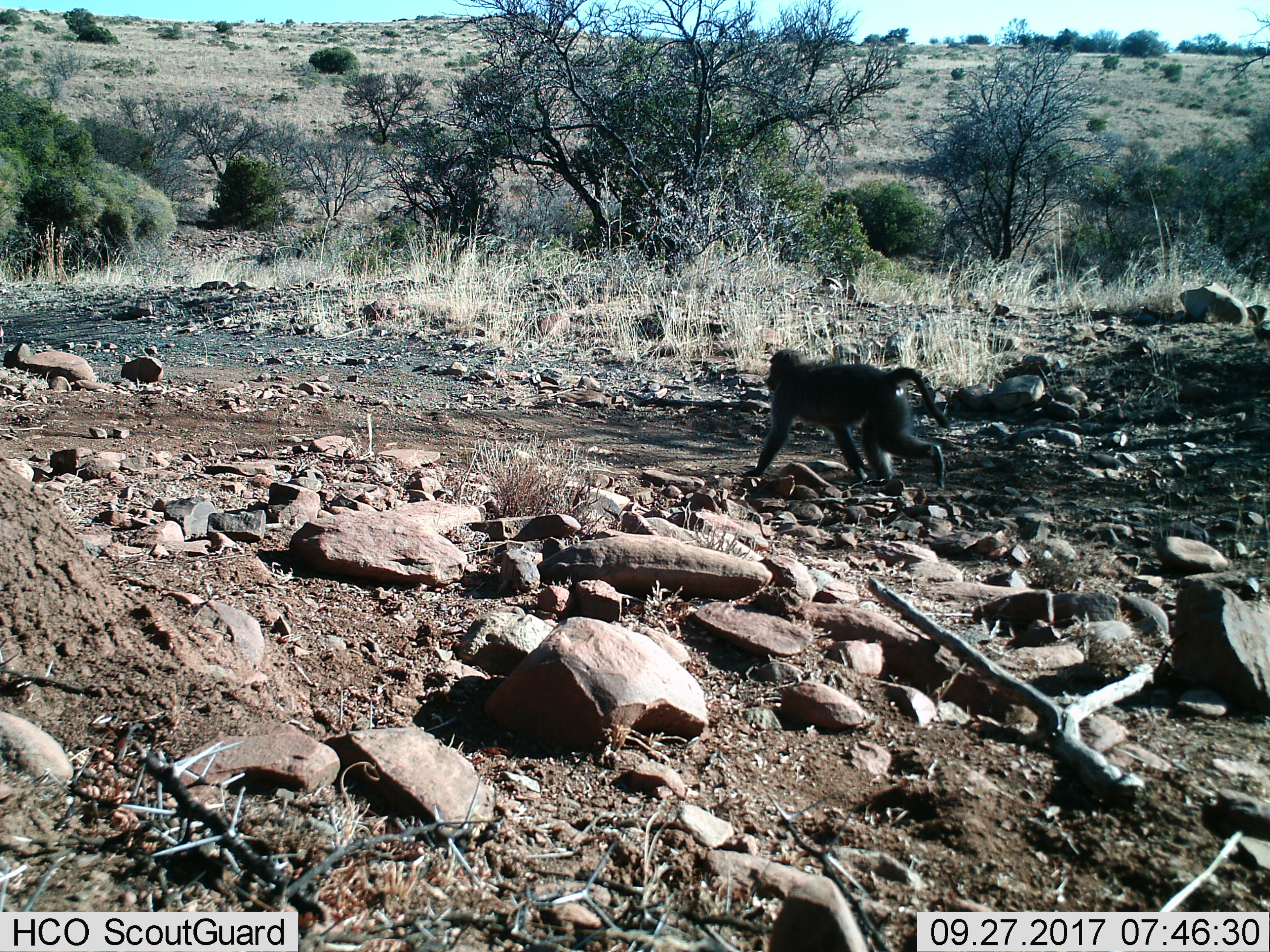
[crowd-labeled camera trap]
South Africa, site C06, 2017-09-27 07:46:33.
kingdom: Animalia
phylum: Chordata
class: Mammalia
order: Primates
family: Cercopithecidae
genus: Papio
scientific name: Papio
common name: baboon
Baboon (Papio), count 1. Behavior (volunteer vote fractions): standing 0%, resting 0%, moving 100%, interacting 0%. Young present (vote fraction): 0%. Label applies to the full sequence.